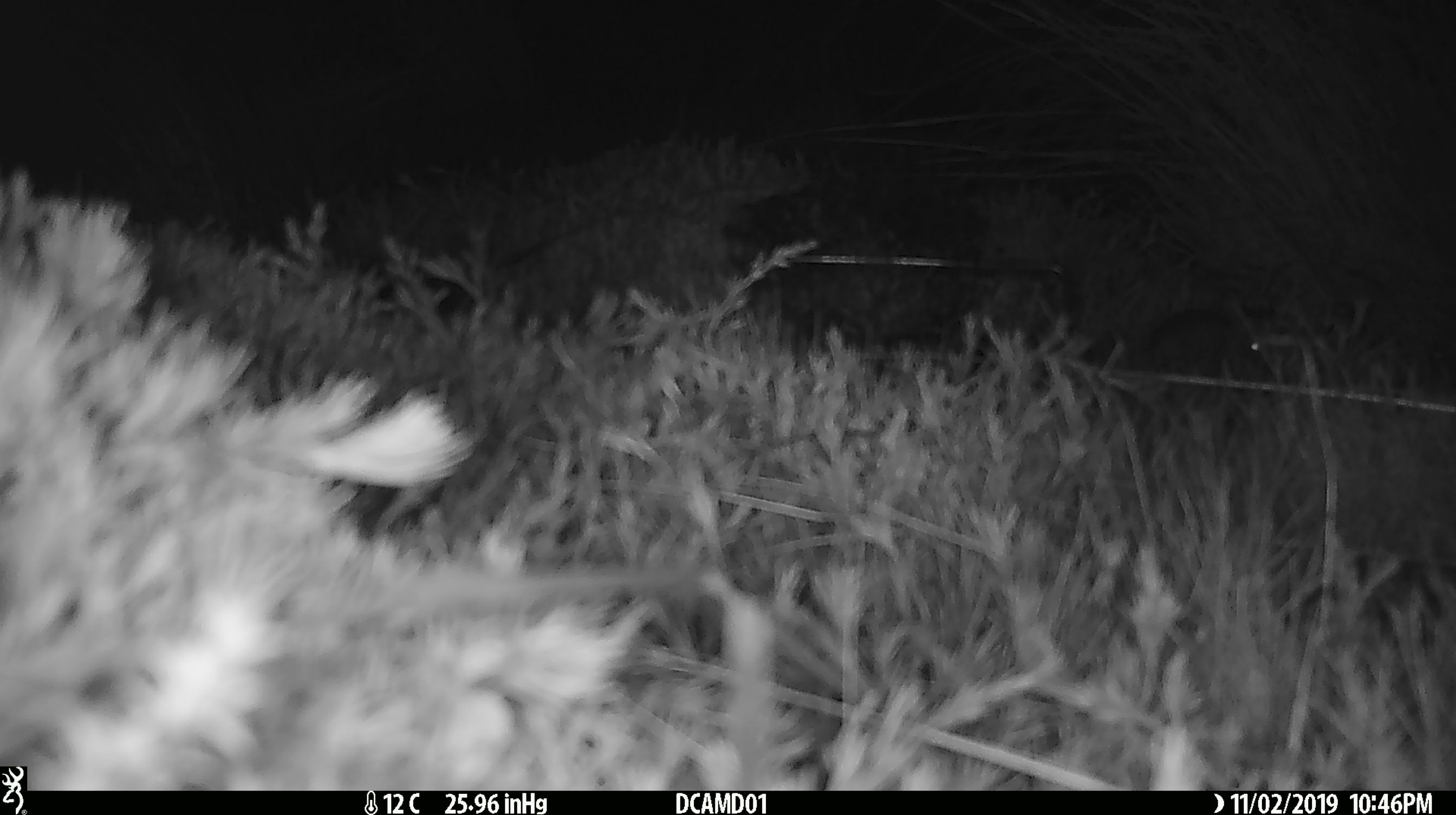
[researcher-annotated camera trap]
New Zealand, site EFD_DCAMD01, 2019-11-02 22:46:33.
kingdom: Animalia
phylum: Chordata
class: Mammalia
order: Rodentia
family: Muridae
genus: Mus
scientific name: Mus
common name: mouse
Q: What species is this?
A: Mouse (Mus).